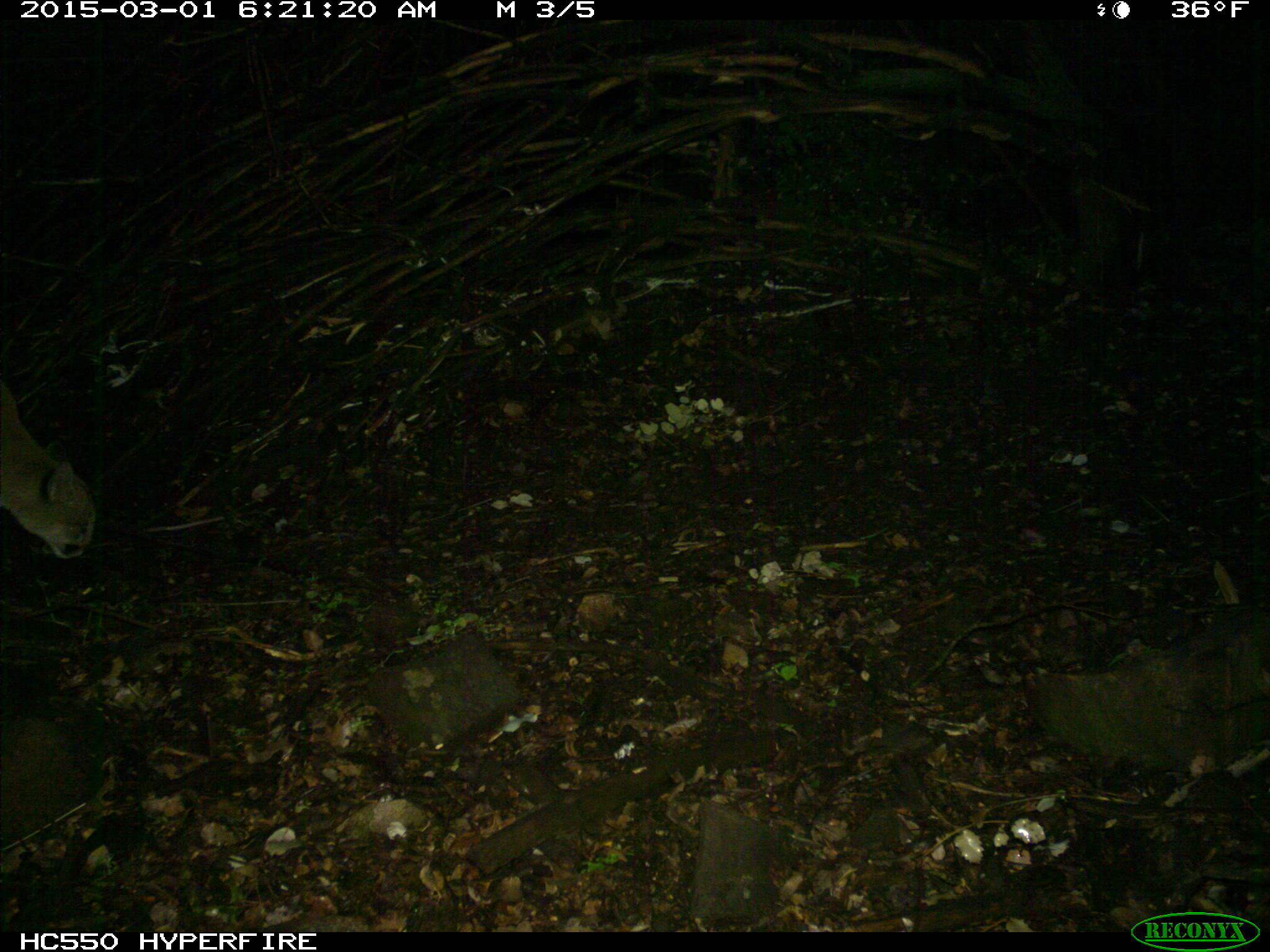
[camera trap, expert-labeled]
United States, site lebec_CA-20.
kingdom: Animalia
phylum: Chordata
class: Mammalia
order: Carnivora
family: Felidae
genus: Puma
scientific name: Puma concolor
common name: mountain lion